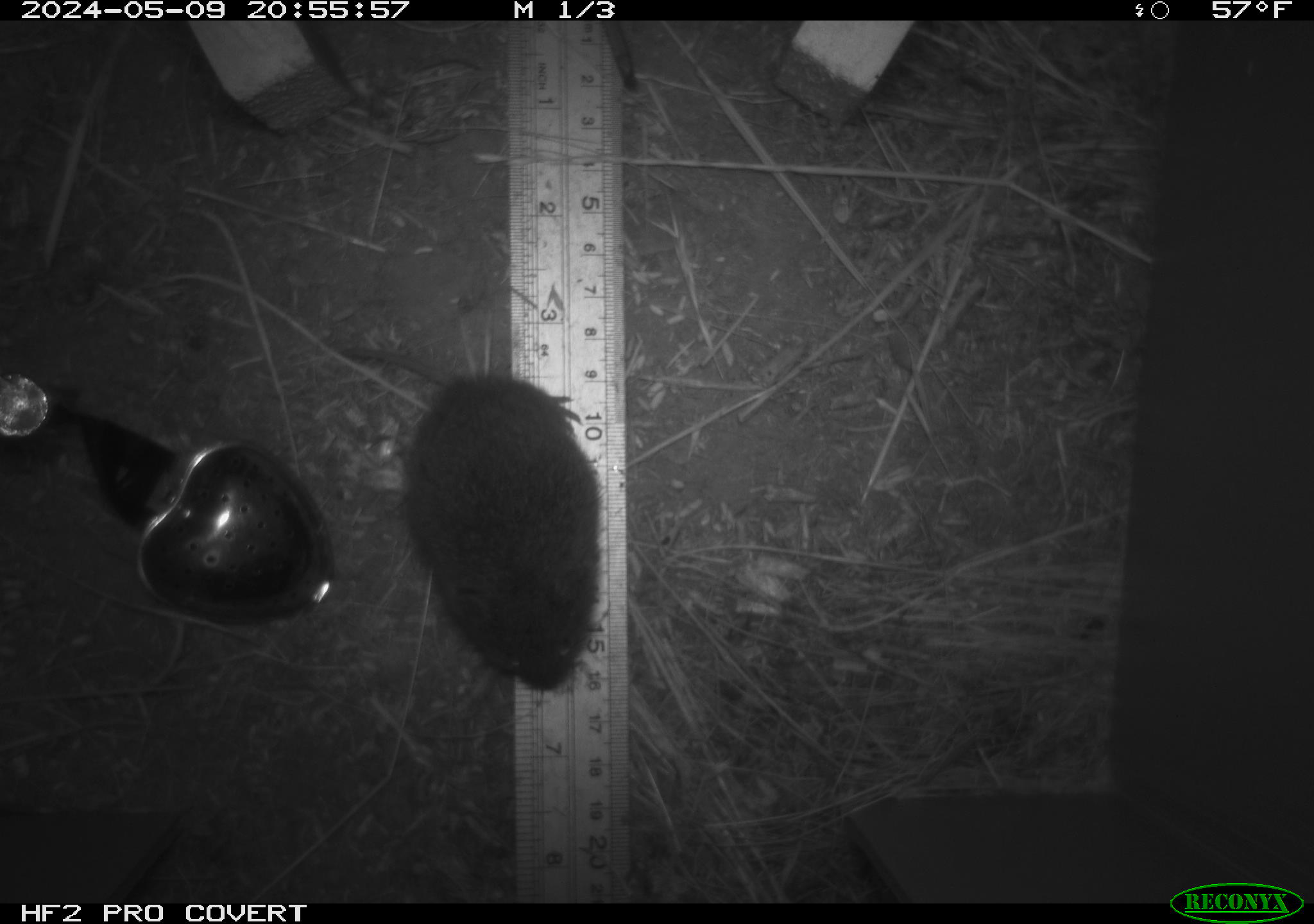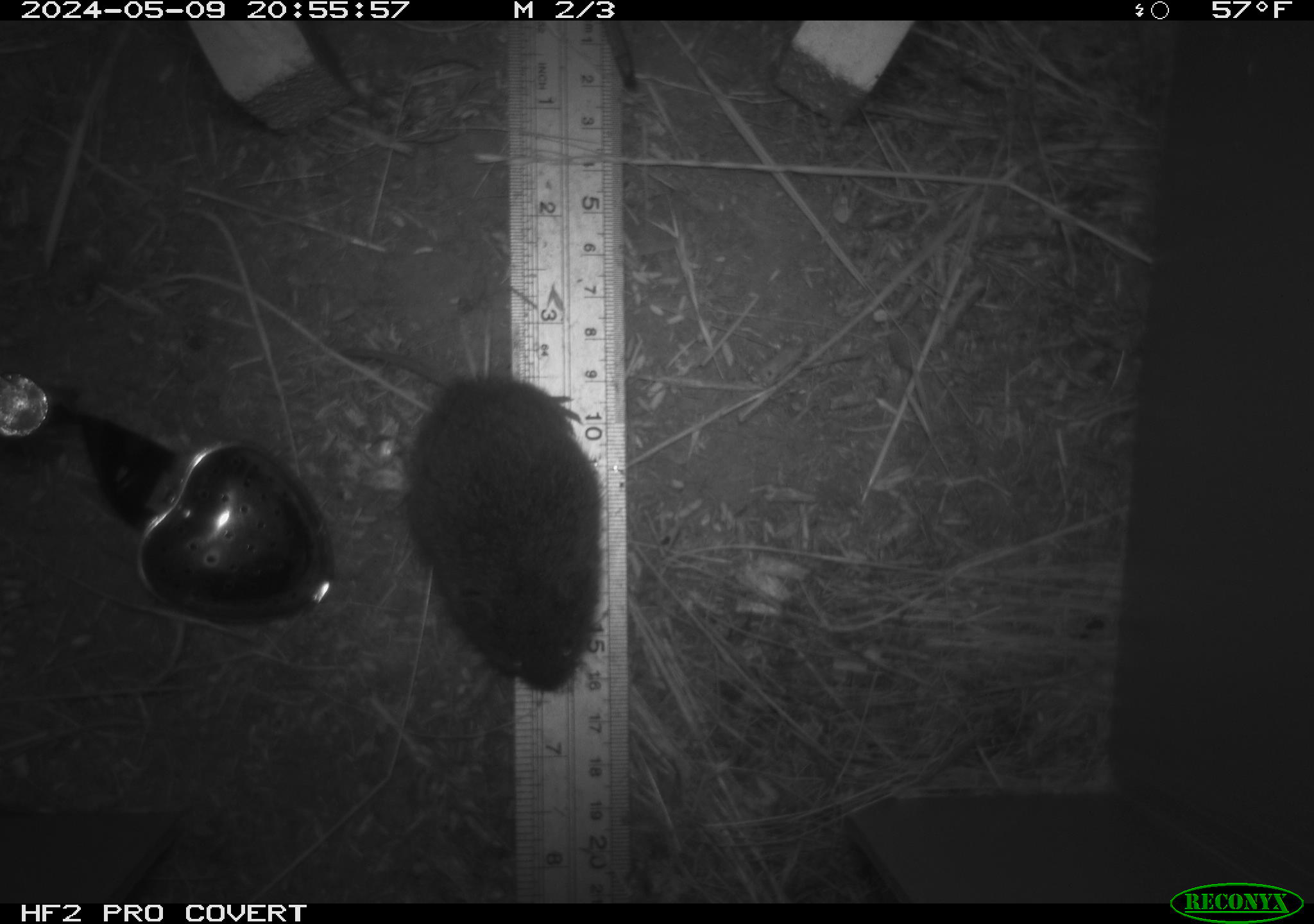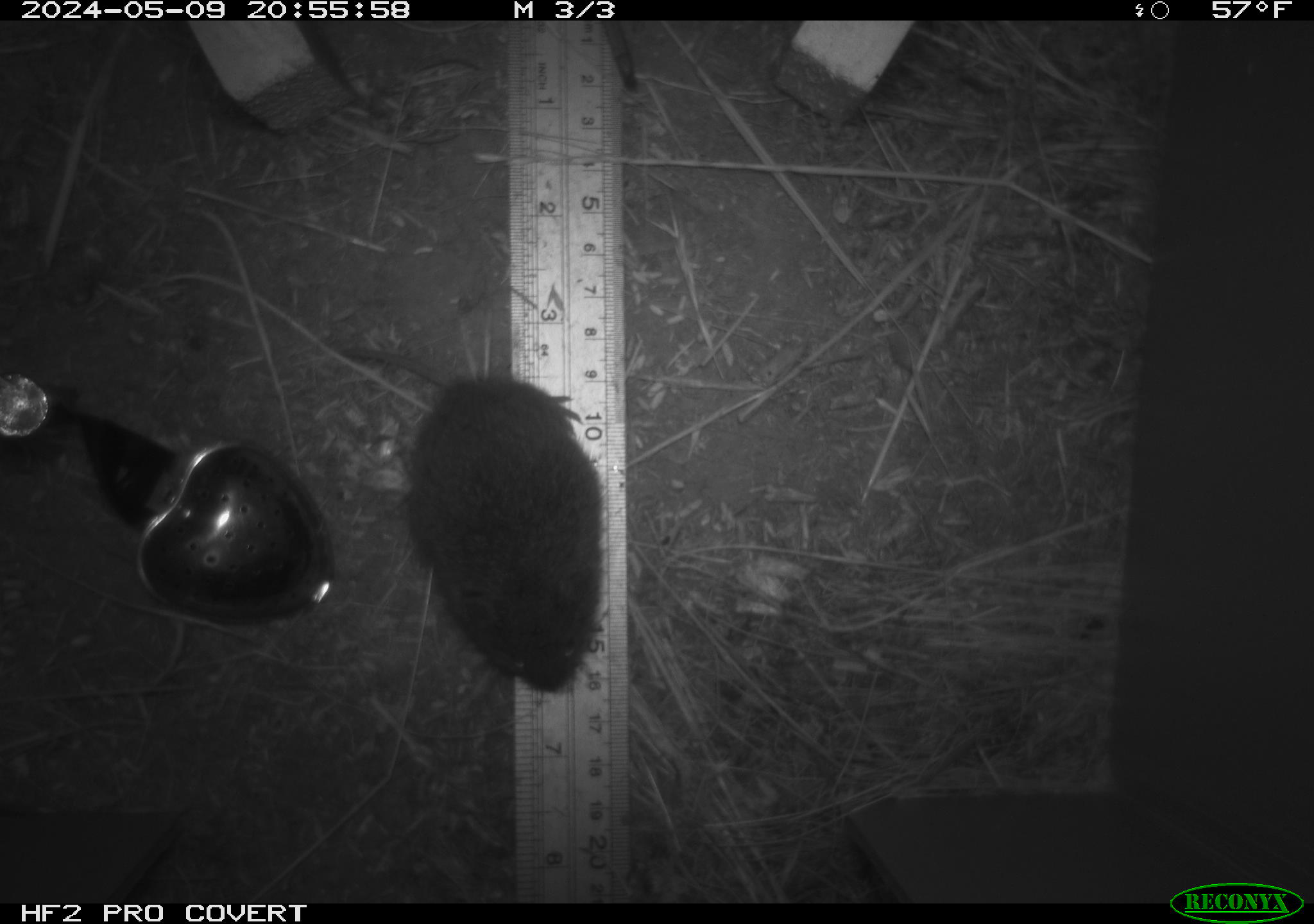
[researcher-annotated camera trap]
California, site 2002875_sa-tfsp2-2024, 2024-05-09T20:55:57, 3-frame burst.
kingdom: Animalia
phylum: Chordata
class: Mammalia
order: Rodentia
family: Cricetidae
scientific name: Arvicolinae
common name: voles, lemmings, and muskrats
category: arvicolinae subfamily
Arvicolinae subfamily (voles, lemmings, and muskrats) (Arvicolinae).